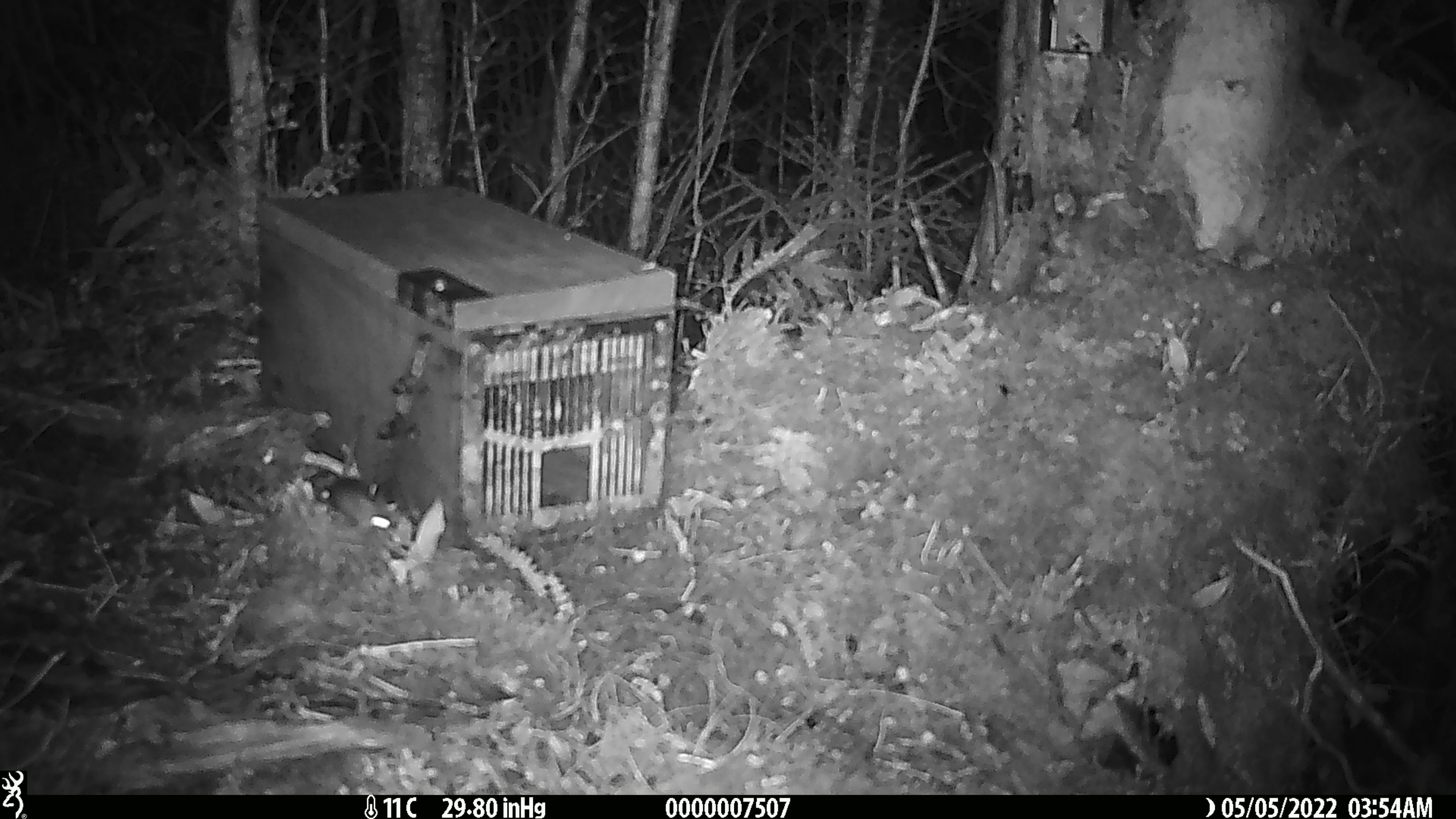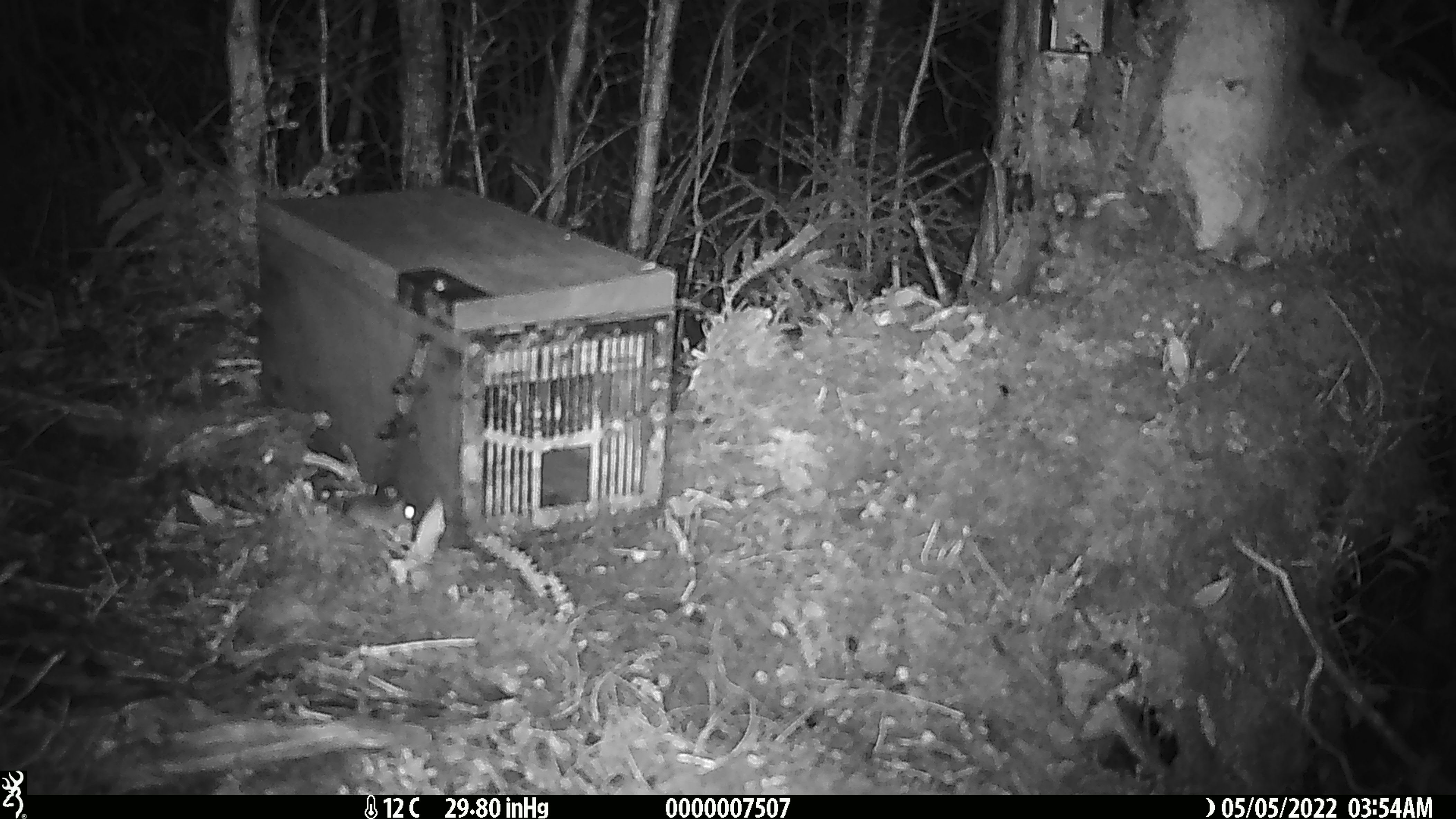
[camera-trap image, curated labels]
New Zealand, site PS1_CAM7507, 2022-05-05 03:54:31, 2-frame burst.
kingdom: Animalia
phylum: Chordata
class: Mammalia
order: Rodentia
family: Muridae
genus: Mus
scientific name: Mus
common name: mouse